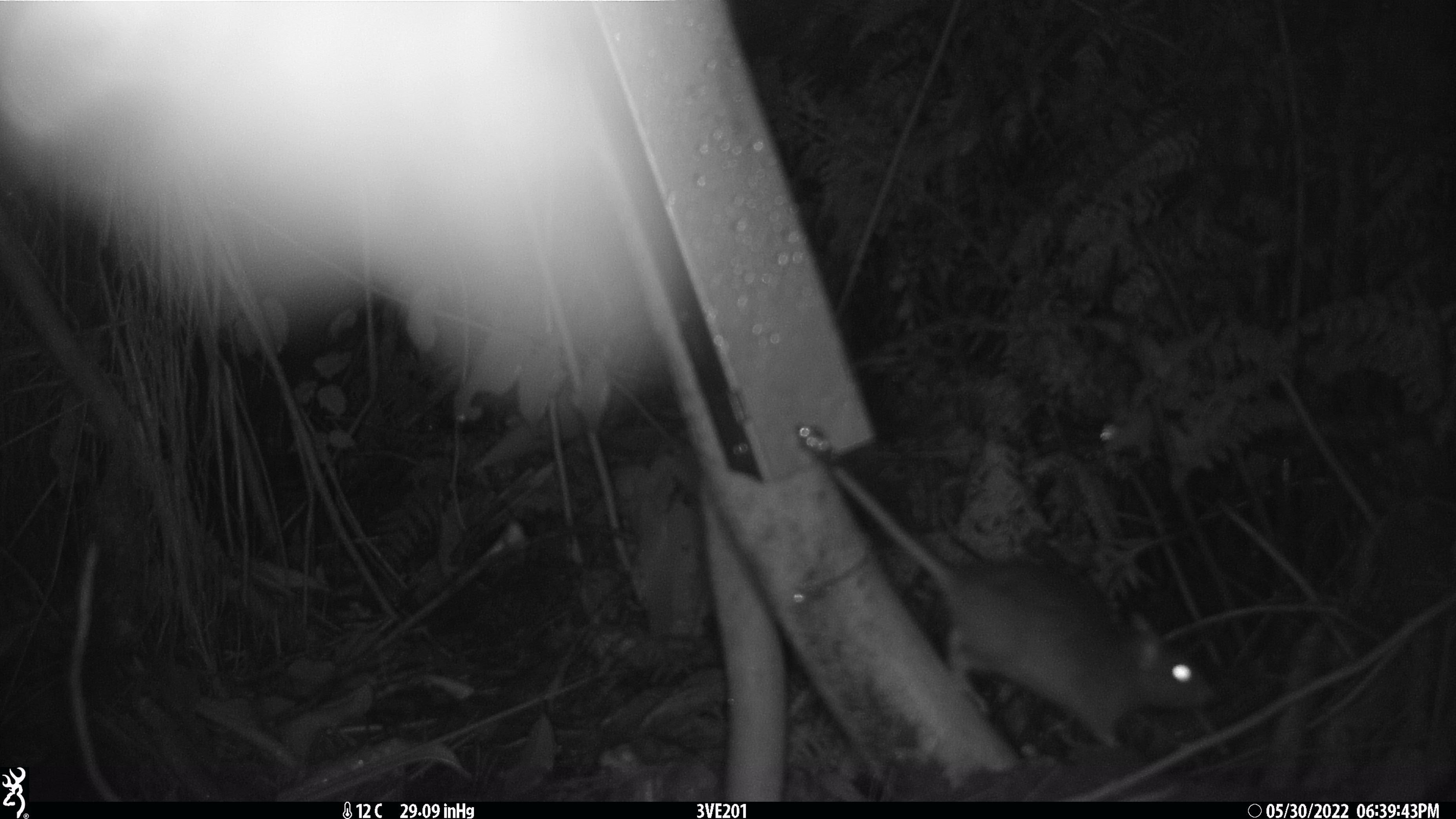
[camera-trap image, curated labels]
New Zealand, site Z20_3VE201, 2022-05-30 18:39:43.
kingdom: Animalia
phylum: Chordata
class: Mammalia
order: Rodentia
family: Muridae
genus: Rattus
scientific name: Rattus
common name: rat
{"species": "rat (Rattus)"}